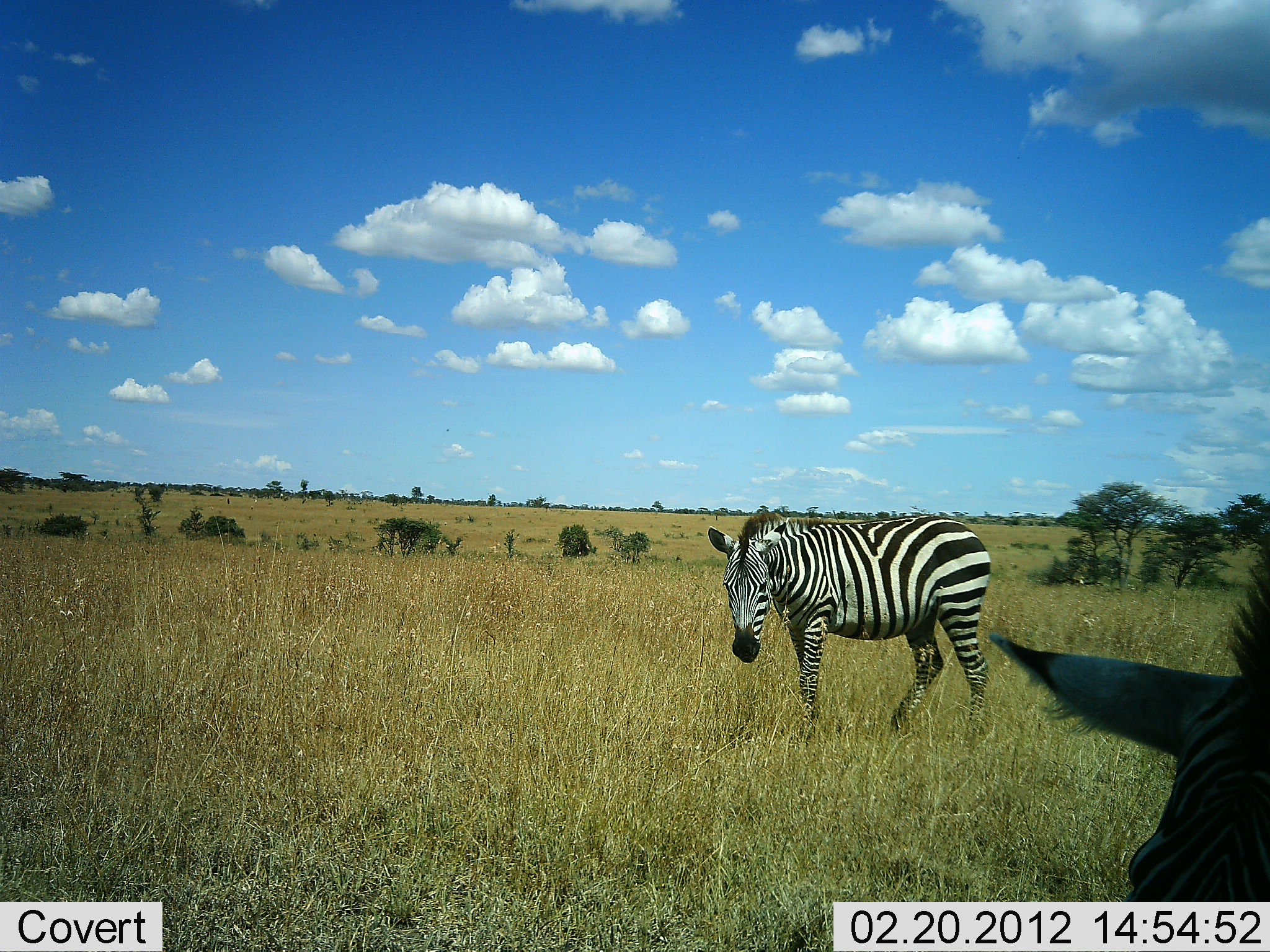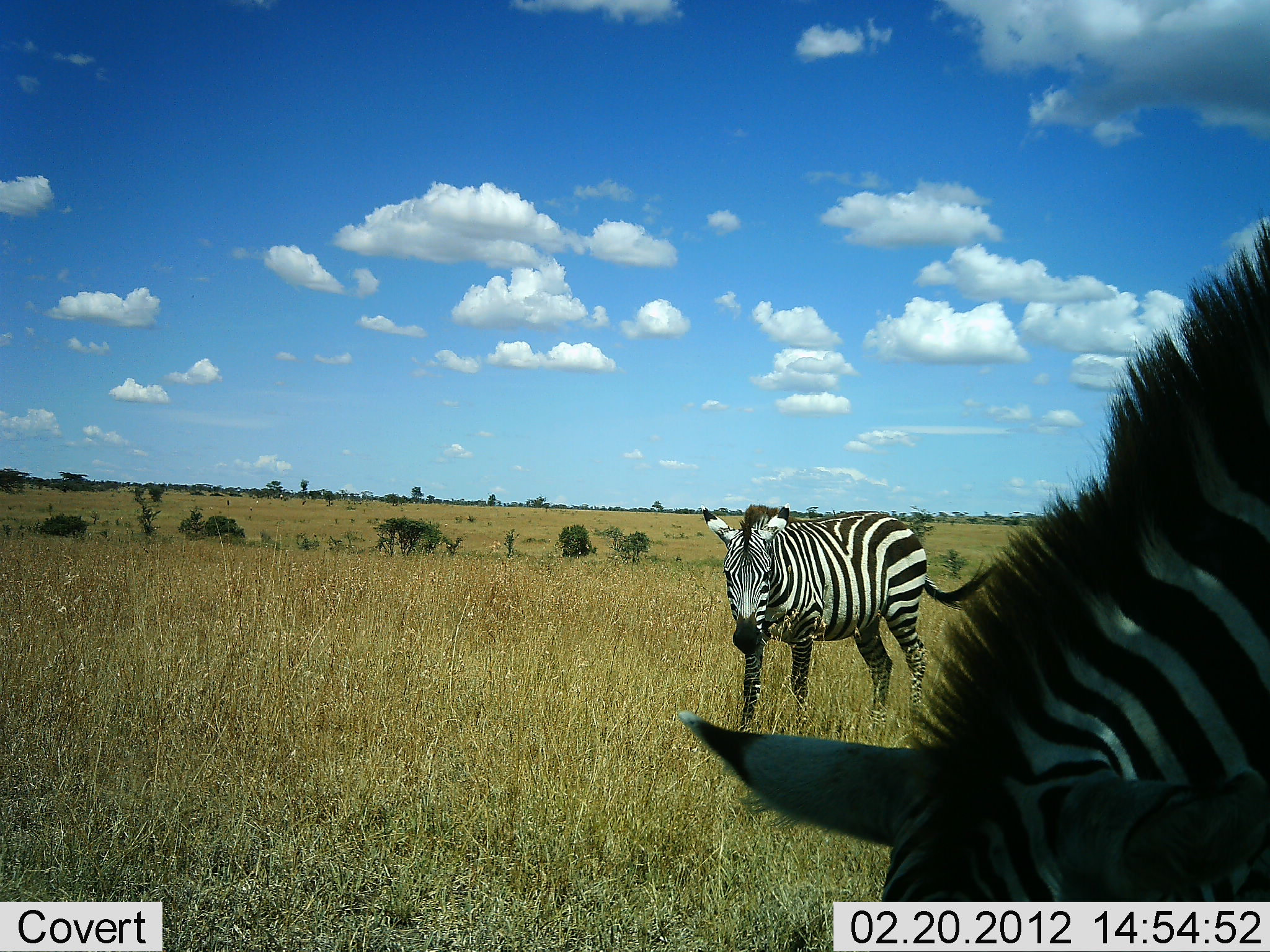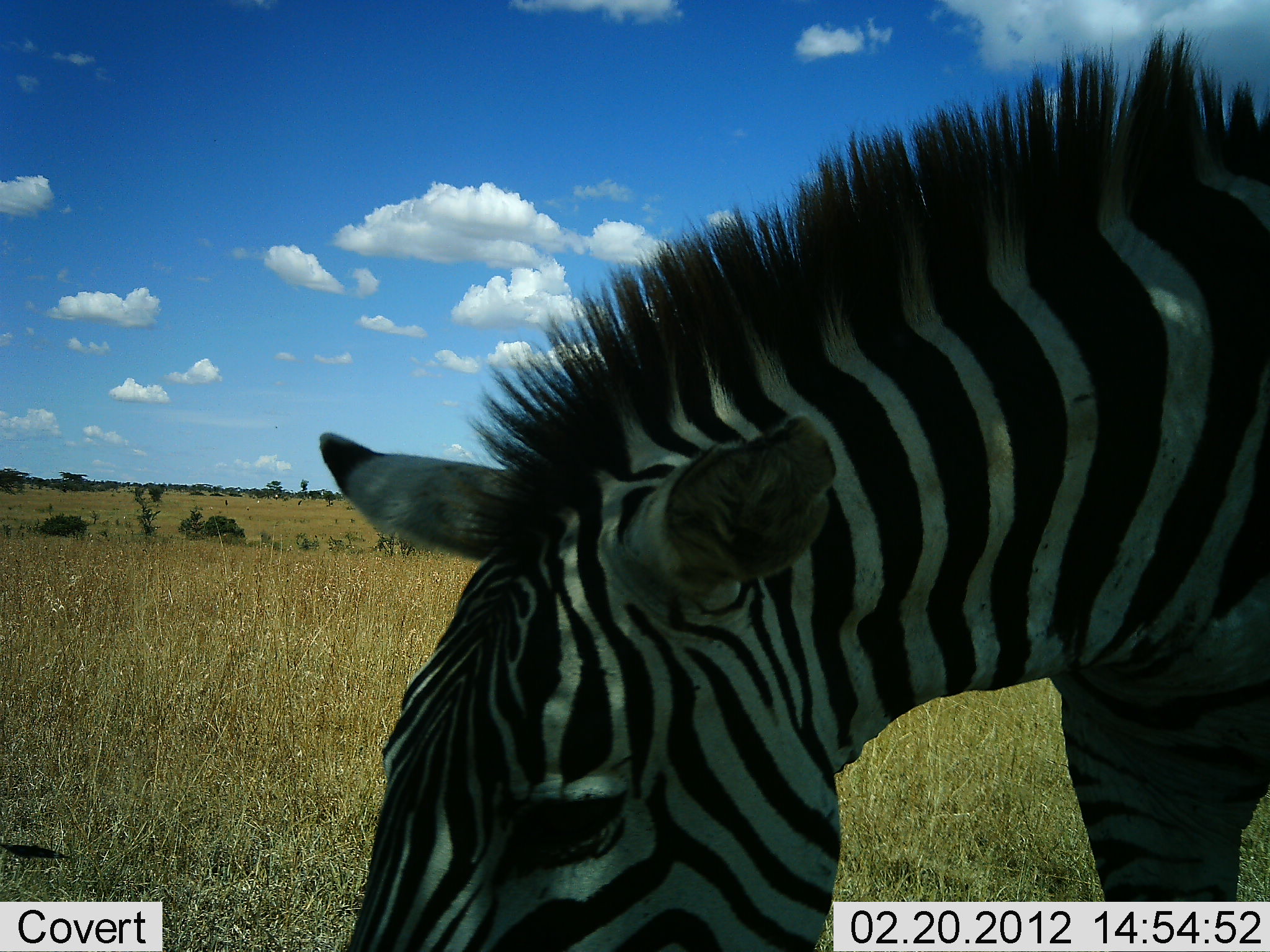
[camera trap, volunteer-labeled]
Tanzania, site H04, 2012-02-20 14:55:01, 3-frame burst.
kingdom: Animalia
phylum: Chordata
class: Mammalia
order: Perissodactyla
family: Equidae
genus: Equus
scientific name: Equus quagga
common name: plains zebra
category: zebra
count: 2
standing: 47%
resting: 6%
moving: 65%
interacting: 6%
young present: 0%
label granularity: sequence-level